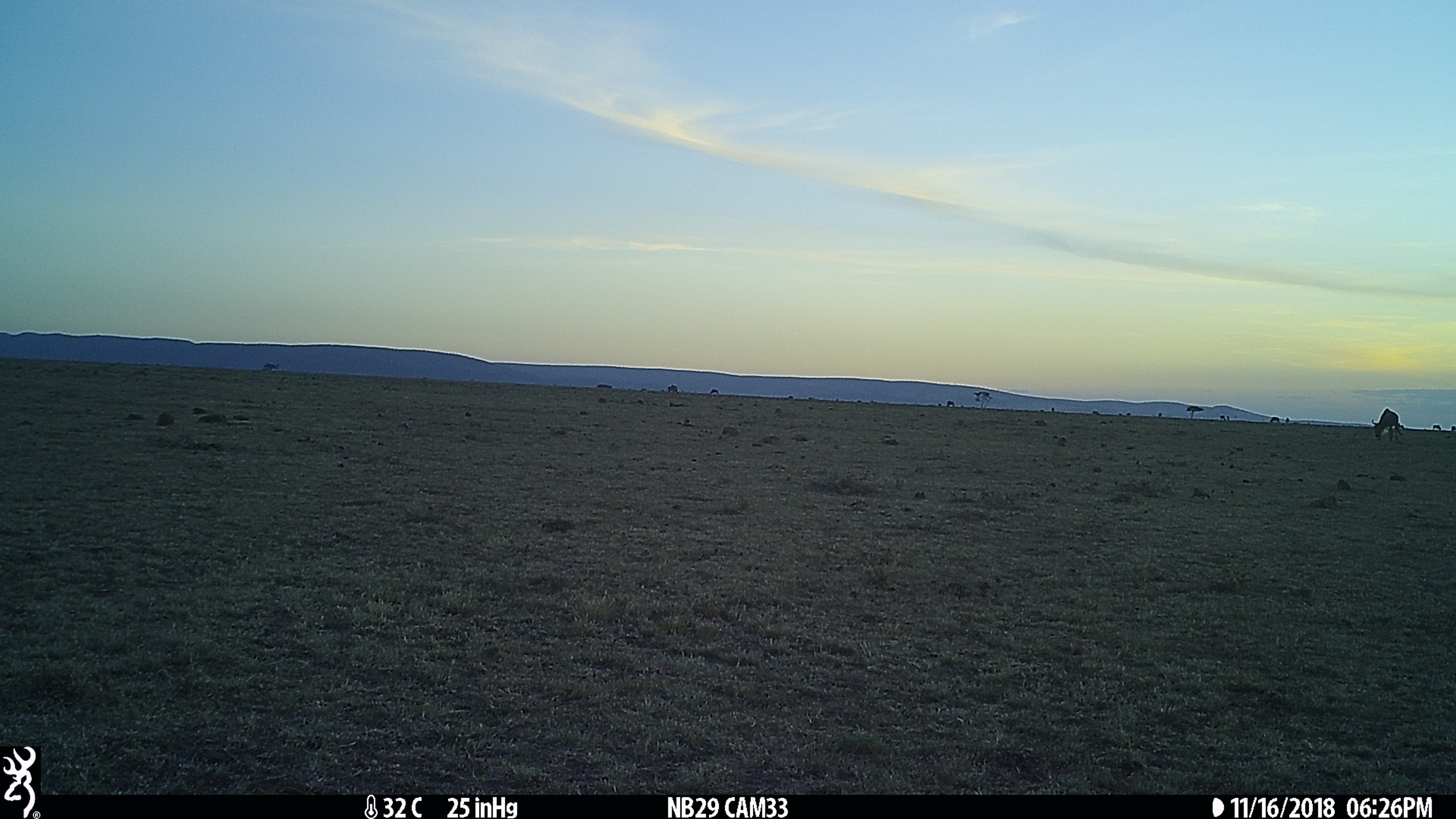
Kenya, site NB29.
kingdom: Animalia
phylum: Chordata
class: Mammalia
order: Artiodactyla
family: Bovidae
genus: Connochaetes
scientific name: Connochaetes taurinus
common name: blue wildebeest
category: wildebeest